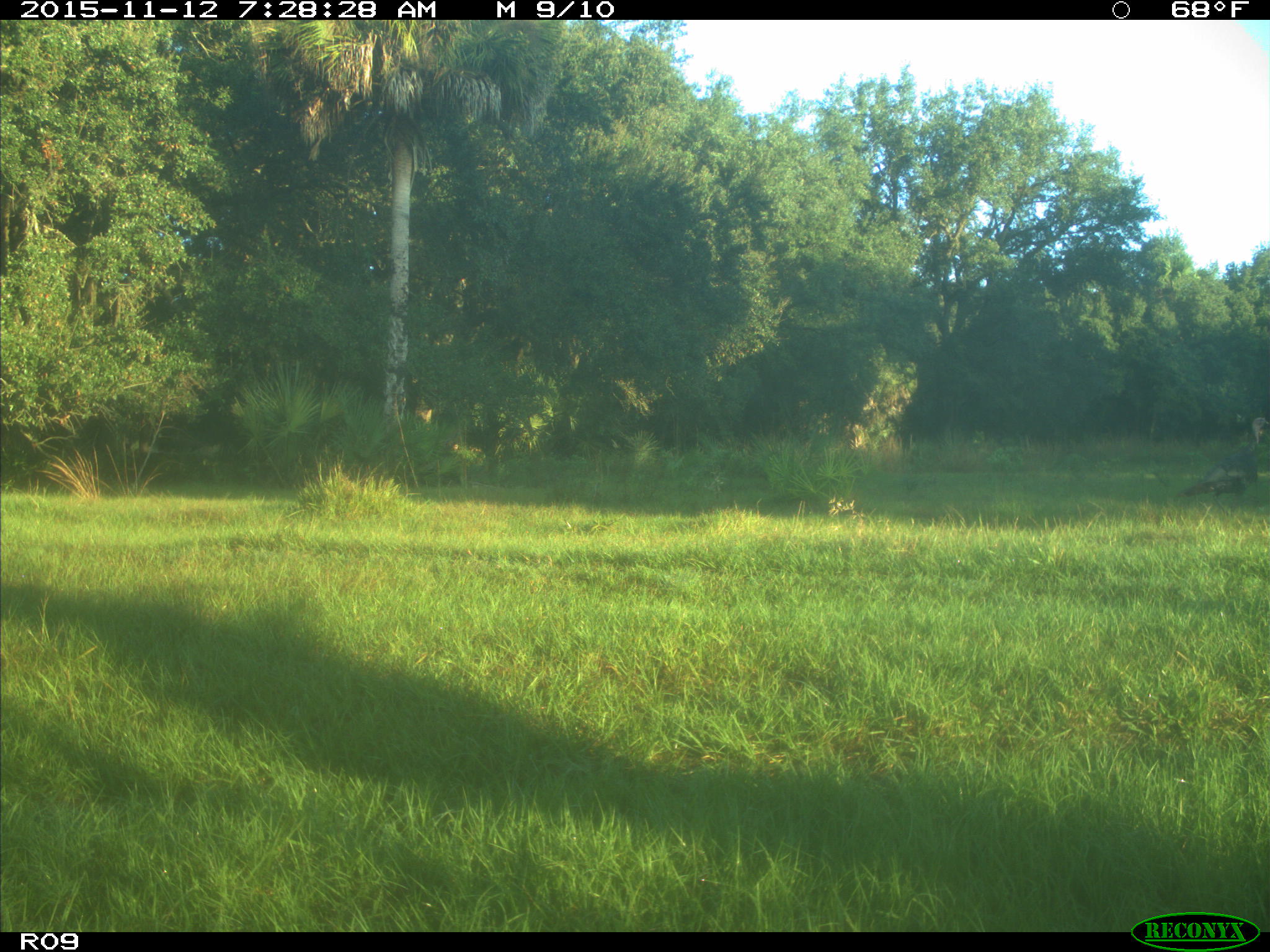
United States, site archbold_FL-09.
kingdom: Animalia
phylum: Chordata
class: Aves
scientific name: Aves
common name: birds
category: unidentified bird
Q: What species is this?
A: Unidentified bird (birds) (Aves).